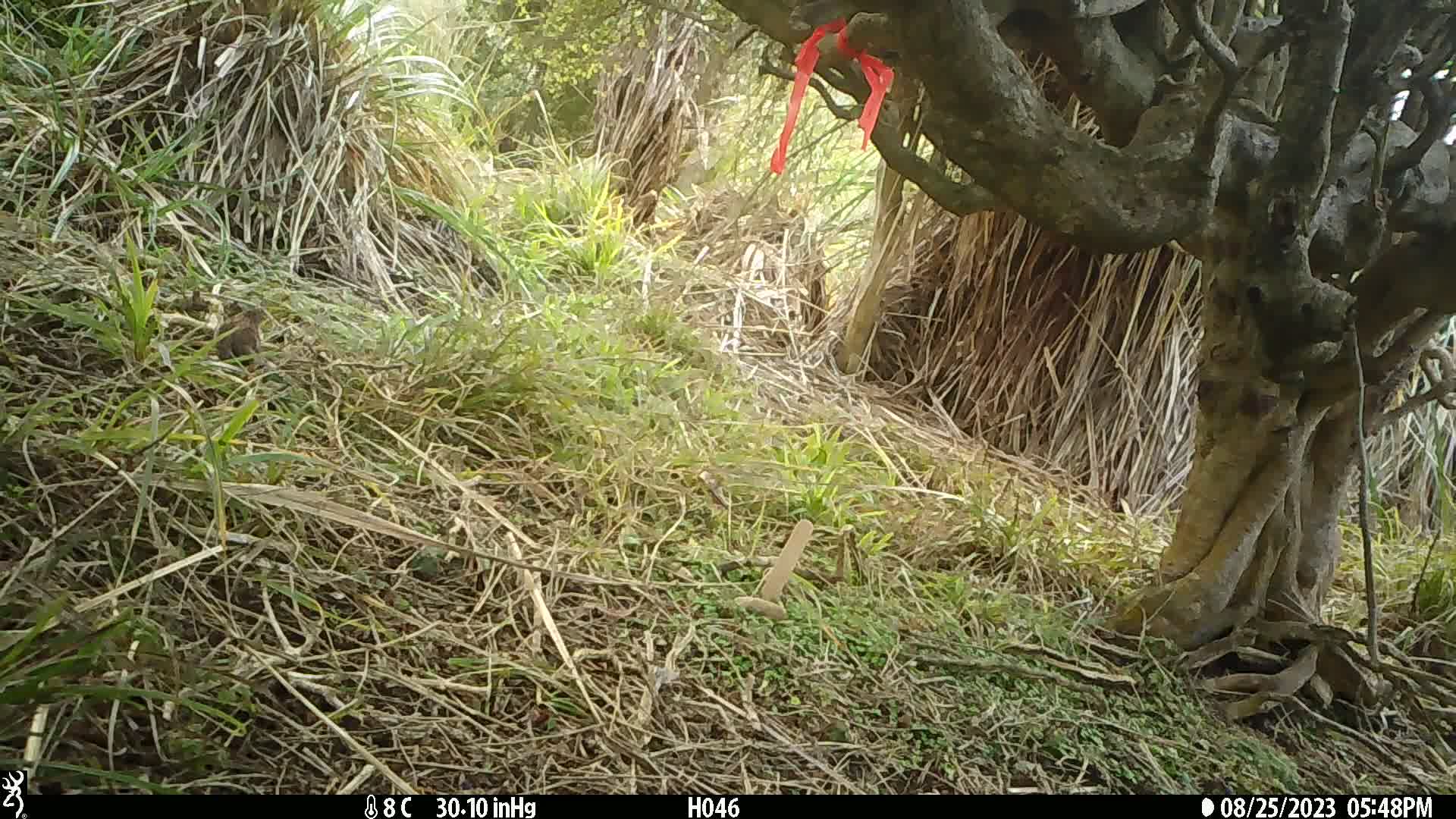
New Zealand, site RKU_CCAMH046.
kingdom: Animalia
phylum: Chordata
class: Aves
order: Passeriformes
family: Prunellidae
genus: Prunella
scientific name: Prunella modularis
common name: dunnock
Dunnock (Prunella modularis).